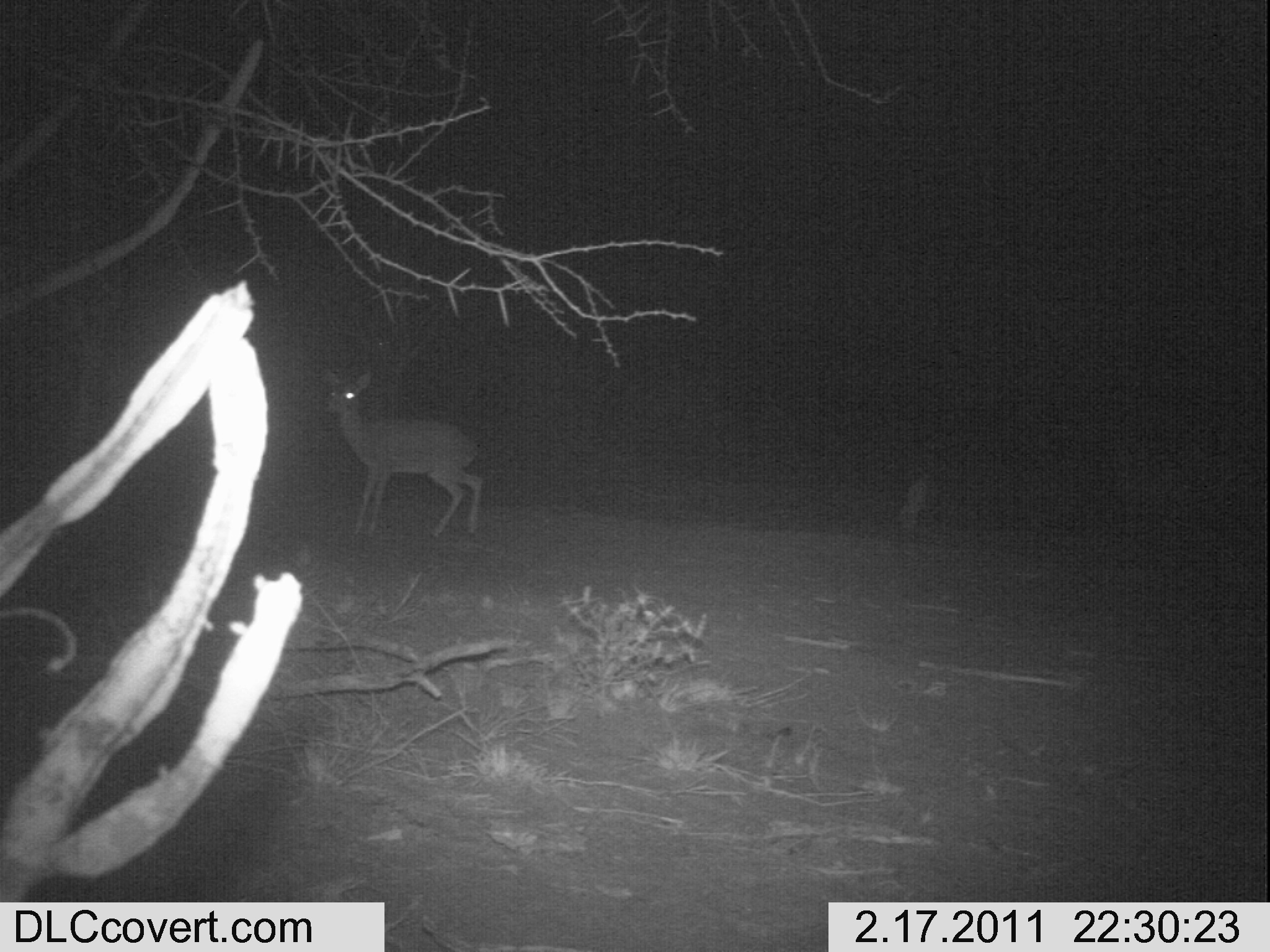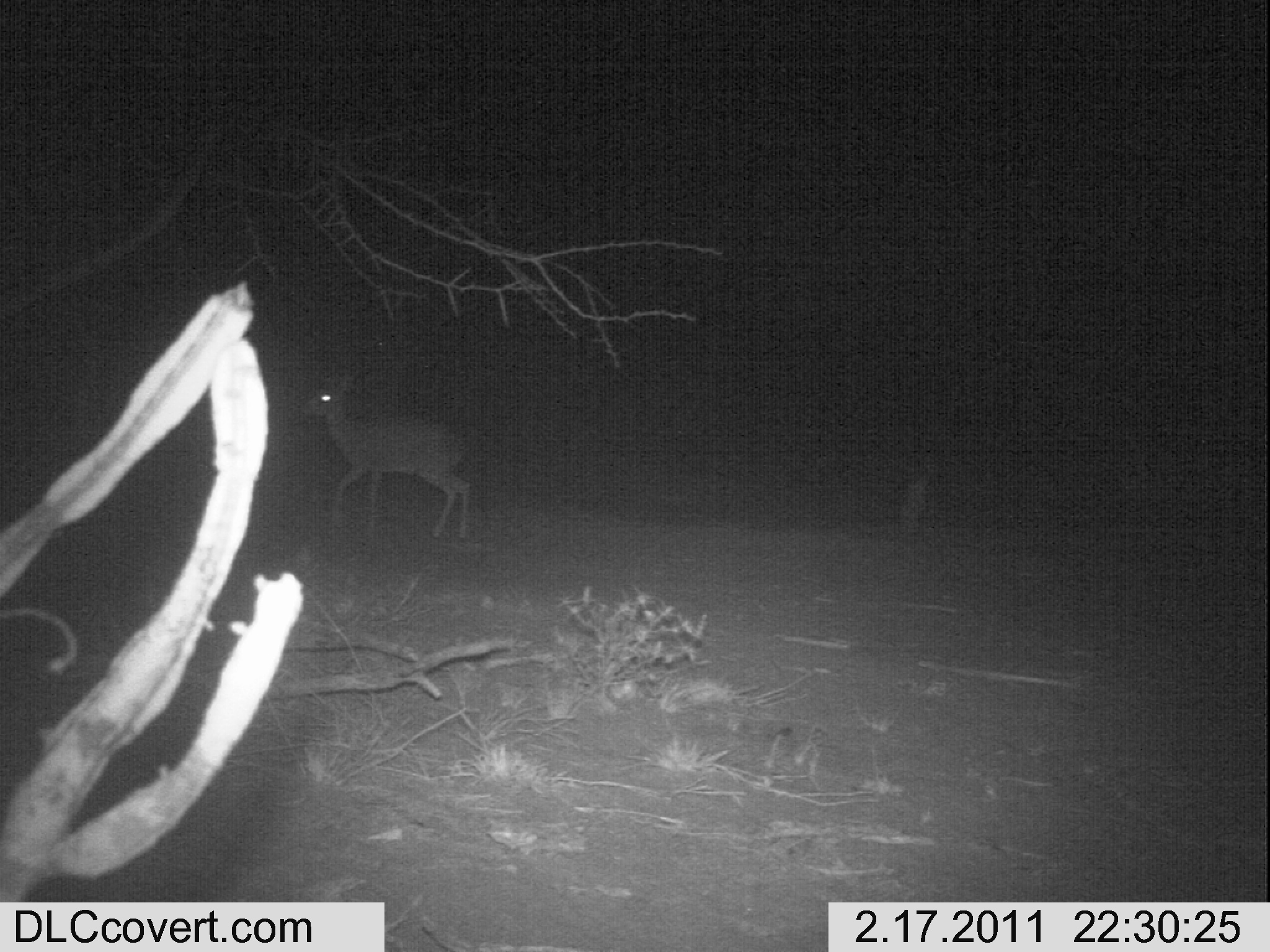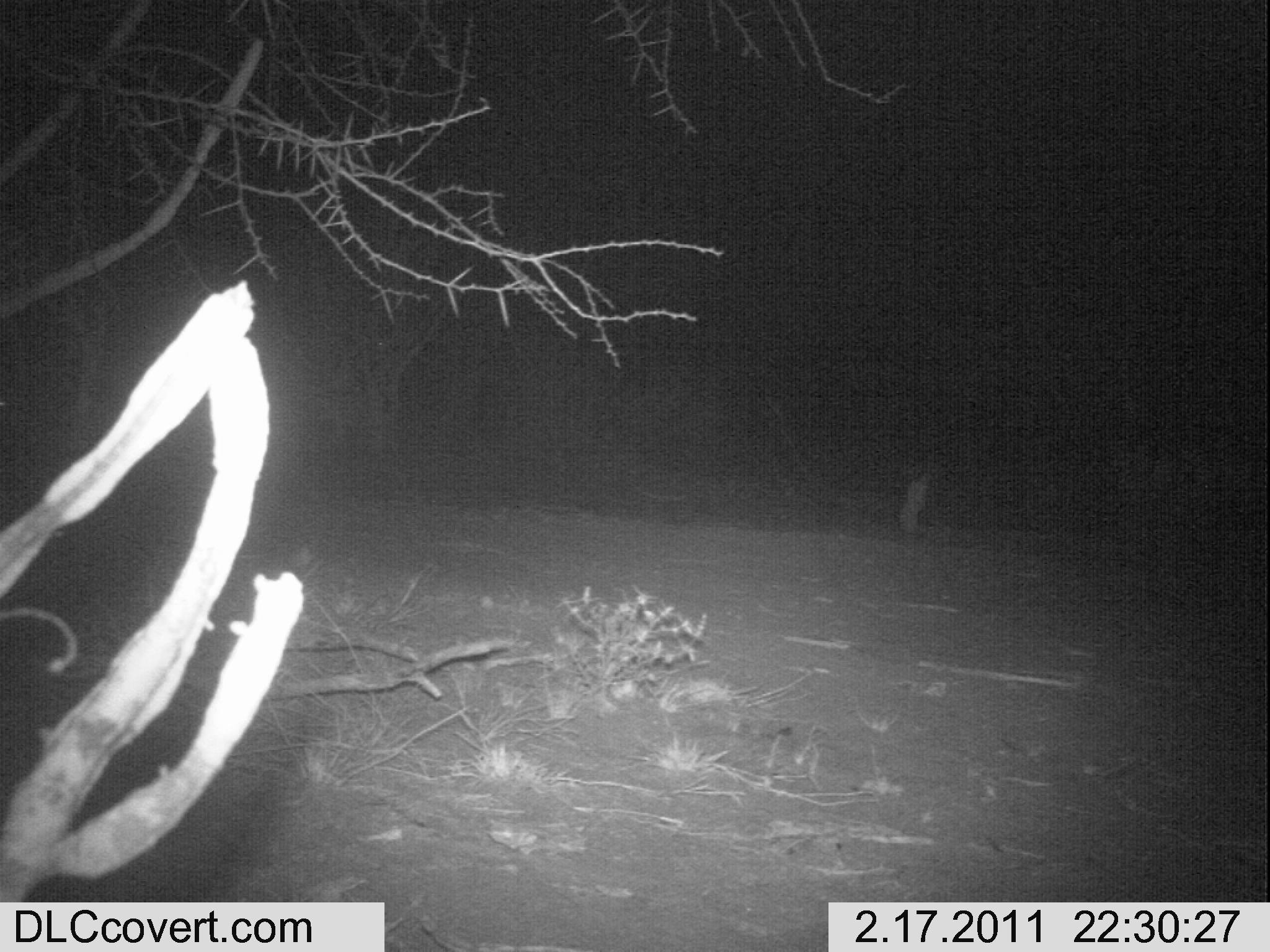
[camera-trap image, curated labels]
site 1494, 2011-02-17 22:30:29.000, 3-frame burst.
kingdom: Animalia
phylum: Chordata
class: Mammalia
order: Artiodactyla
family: Bovidae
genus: Madoqua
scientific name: Madoqua guentheri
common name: günther's dik-dik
Madoqua guentheri (günther's dik-dik), count 1.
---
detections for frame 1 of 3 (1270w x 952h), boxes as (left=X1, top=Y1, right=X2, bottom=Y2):
madoqua guentheri: (left=319, top=363, right=483, bottom=541)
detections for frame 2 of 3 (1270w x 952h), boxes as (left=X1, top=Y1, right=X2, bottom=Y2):
madoqua guentheri: (left=297, top=373, right=471, bottom=542)